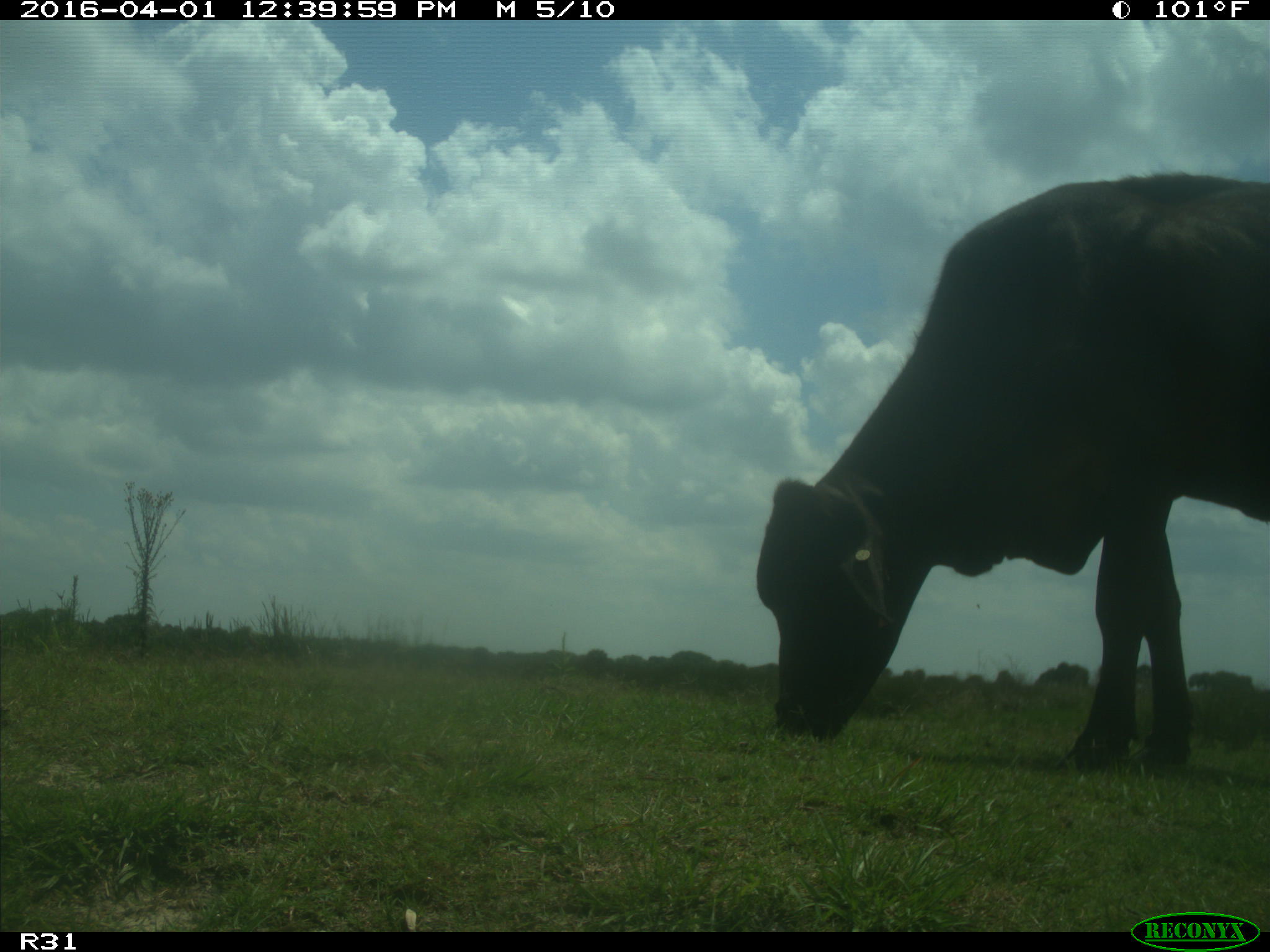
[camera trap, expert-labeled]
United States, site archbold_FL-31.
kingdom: Animalia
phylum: Chordata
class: Mammalia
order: Artiodactyla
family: Bovidae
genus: Bos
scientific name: Bos taurus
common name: domestic cow